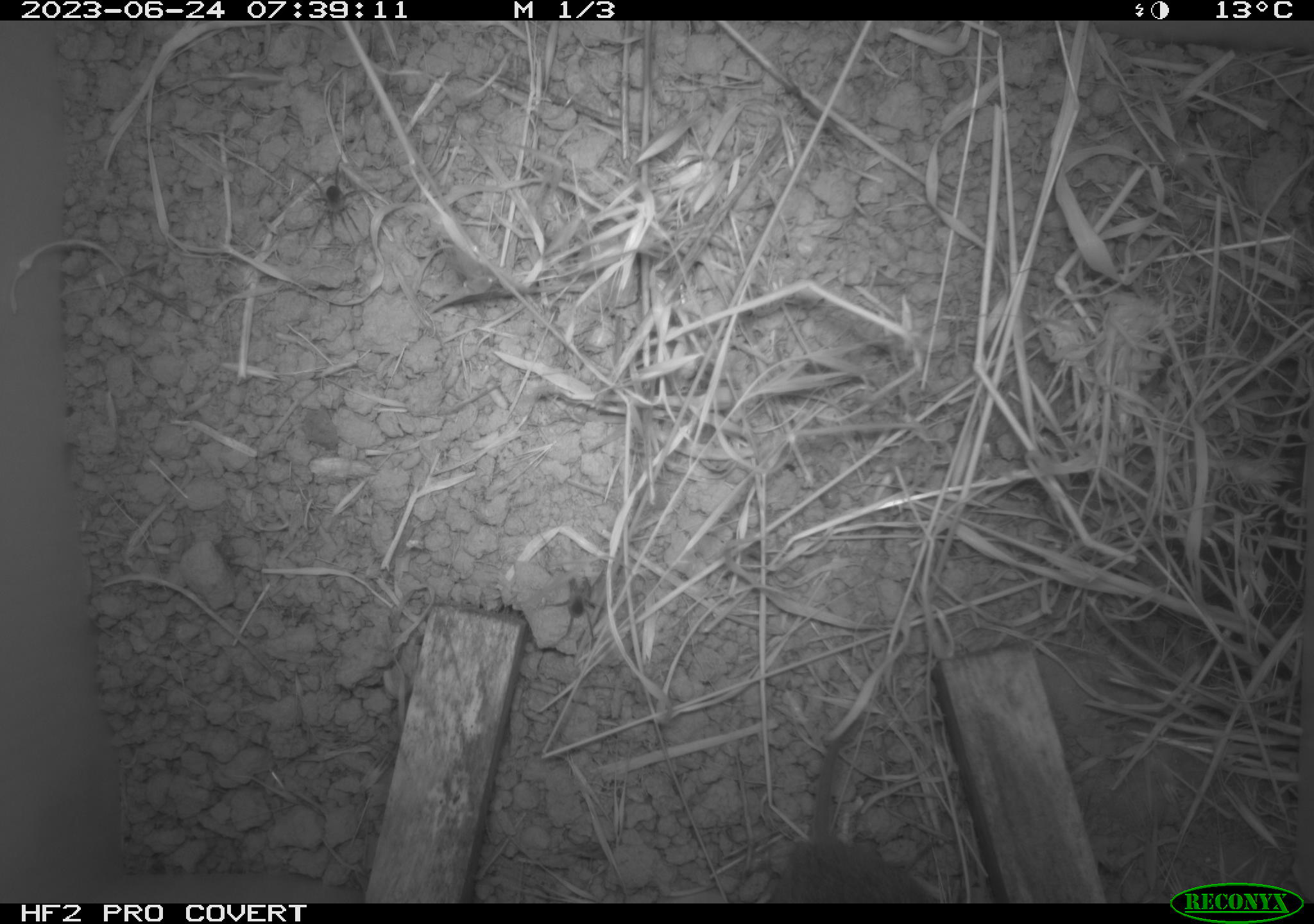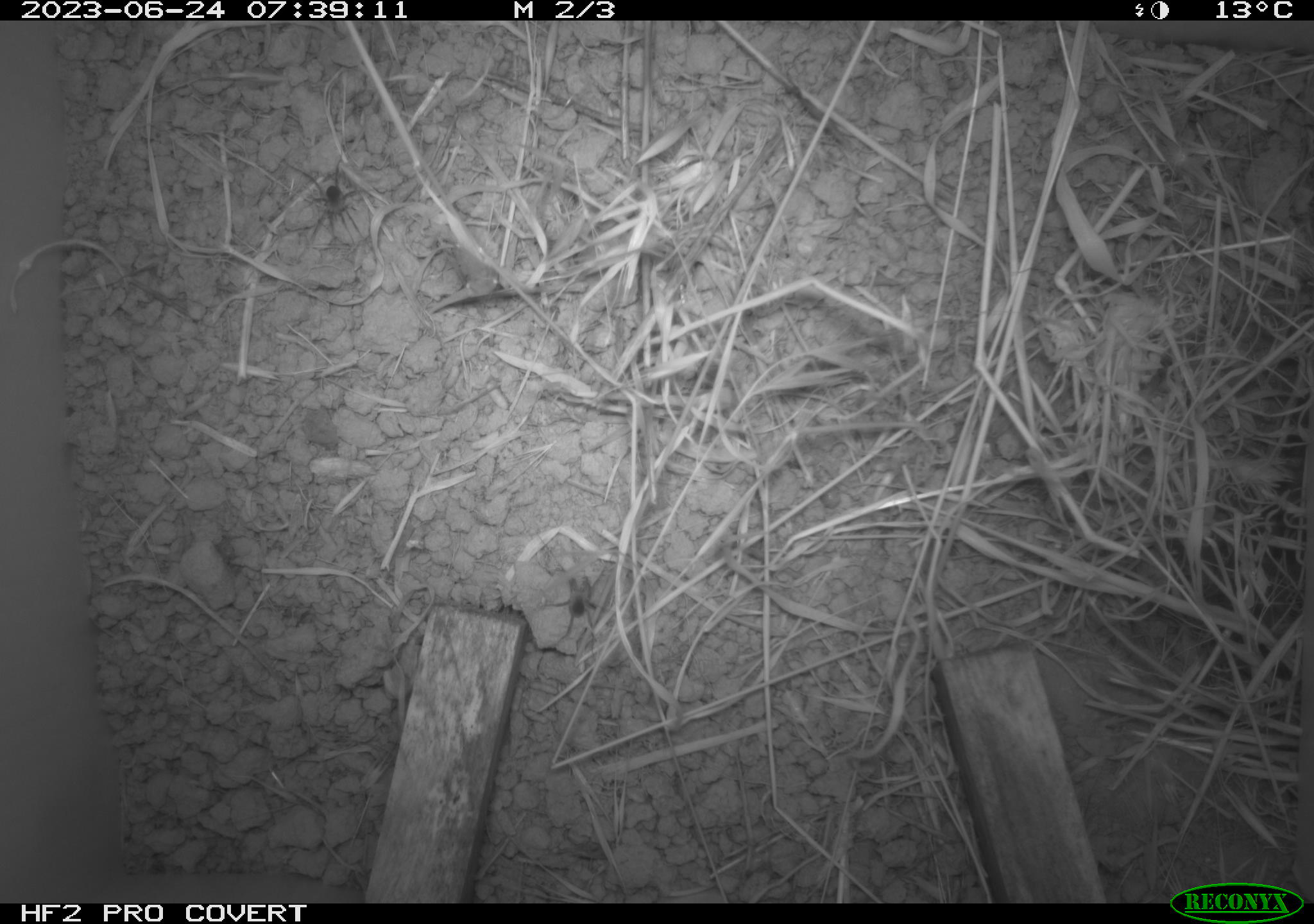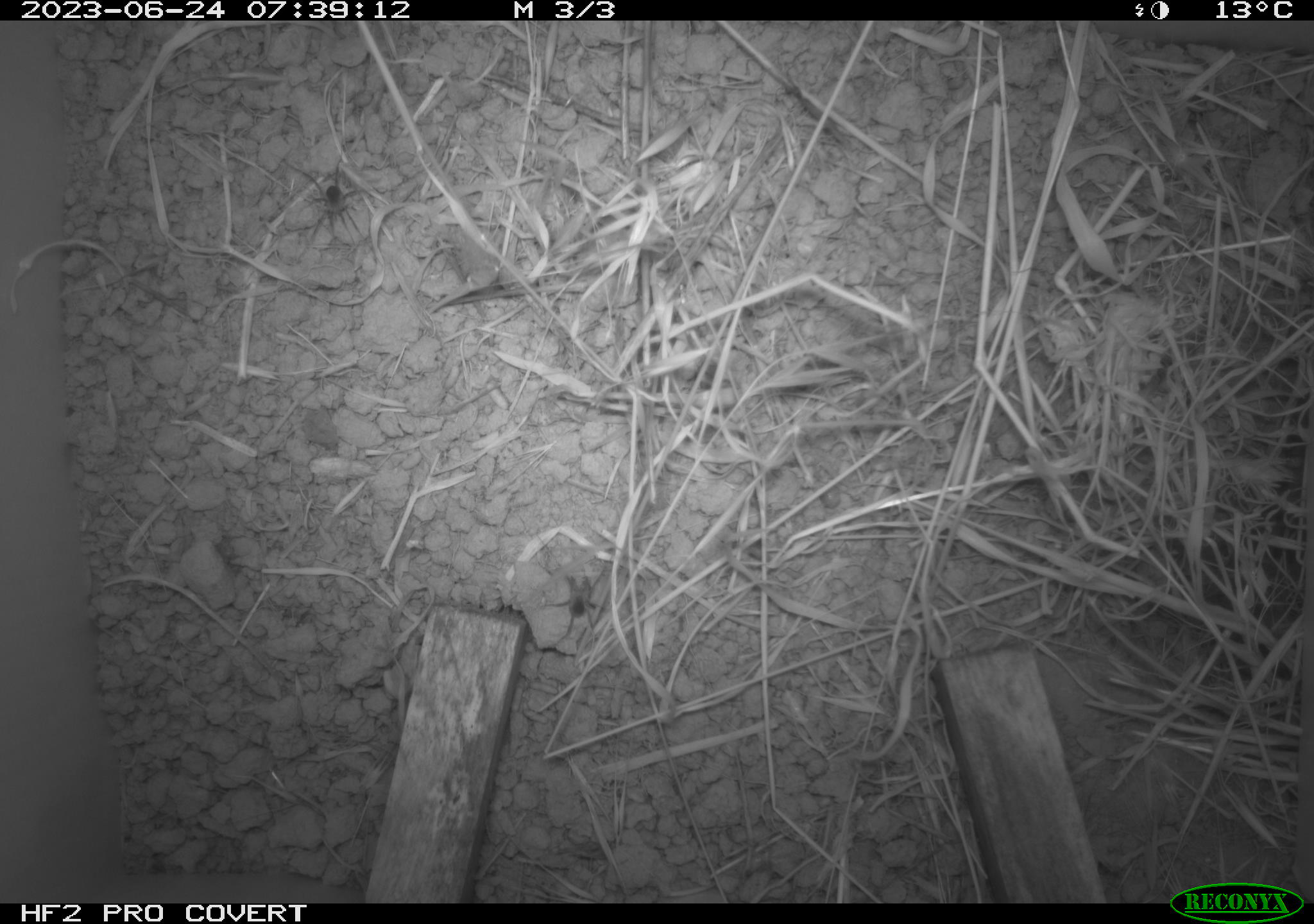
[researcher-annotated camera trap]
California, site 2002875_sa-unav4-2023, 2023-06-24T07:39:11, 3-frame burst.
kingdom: Animalia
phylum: Chordata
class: Mammalia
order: Rodentia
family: Cricetidae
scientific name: Arvicolinae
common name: voles, lemmings, and muskrats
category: arvicolinae subfamily